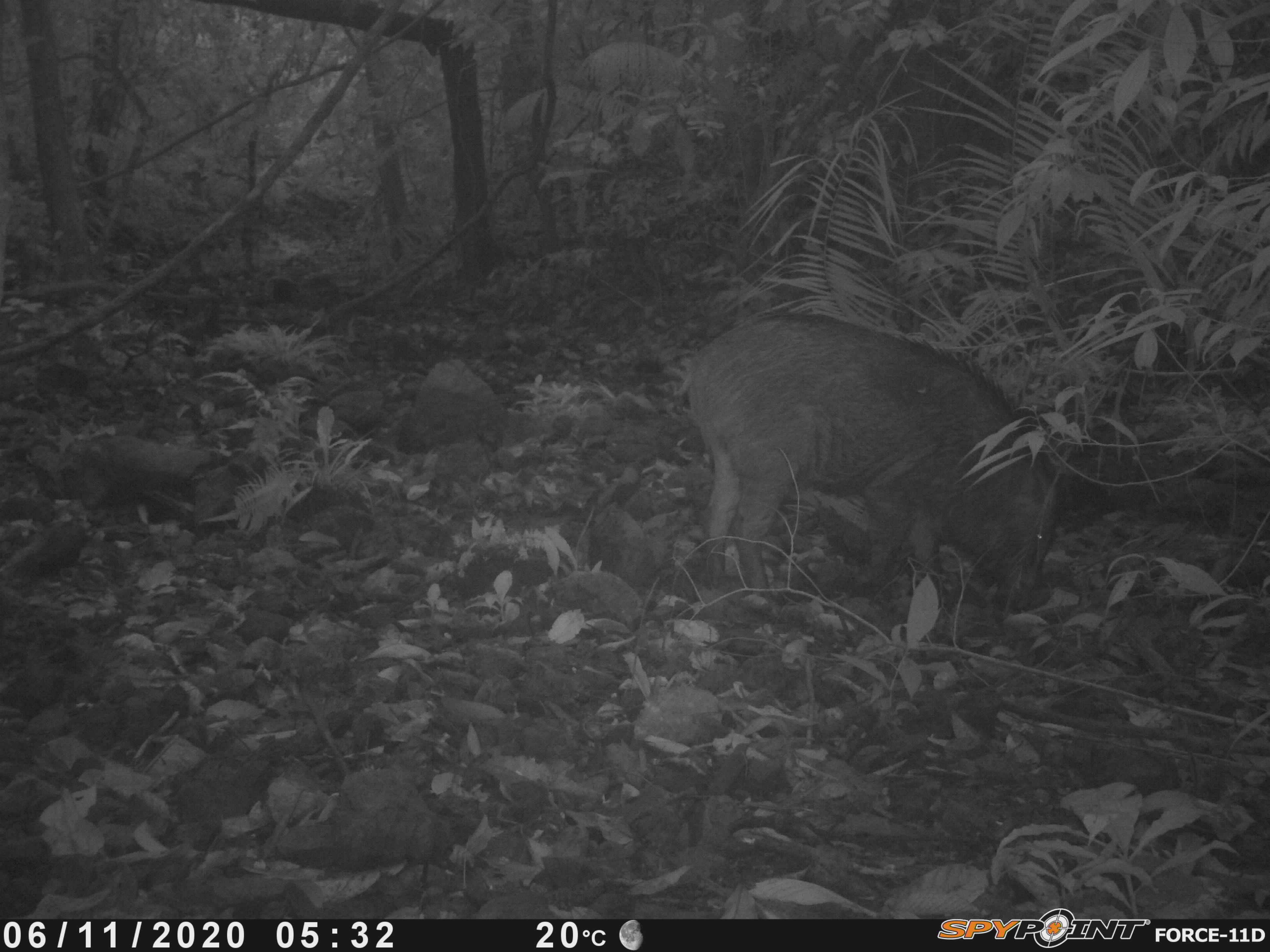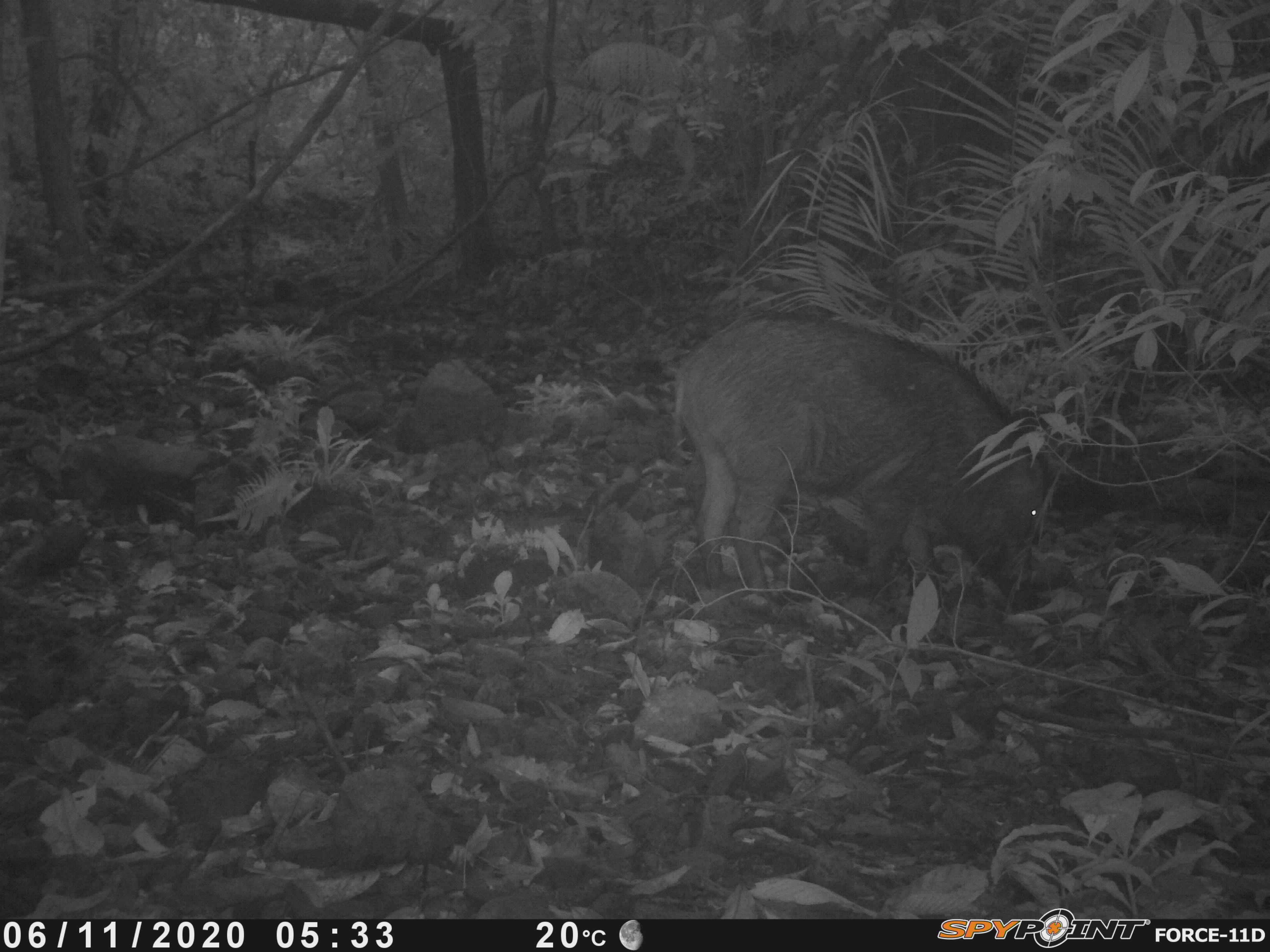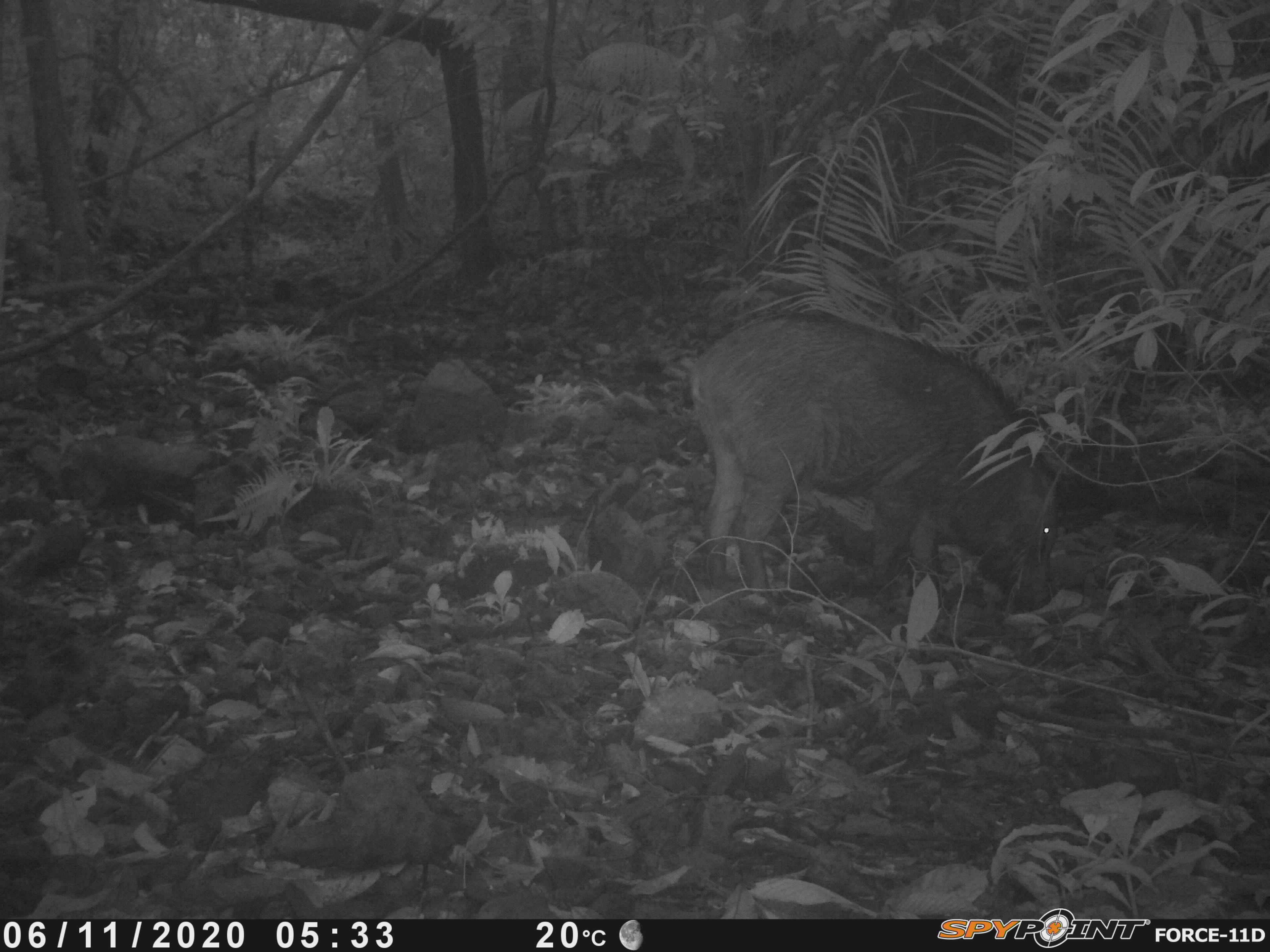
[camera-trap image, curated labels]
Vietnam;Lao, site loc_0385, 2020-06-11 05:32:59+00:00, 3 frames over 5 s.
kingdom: Animalia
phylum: Chordata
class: Mammalia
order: Artiodactyla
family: Suidae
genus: Sus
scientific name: Sus scrofa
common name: eurasian wild pig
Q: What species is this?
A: Eurasian wild pig (Sus scrofa).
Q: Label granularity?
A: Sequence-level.